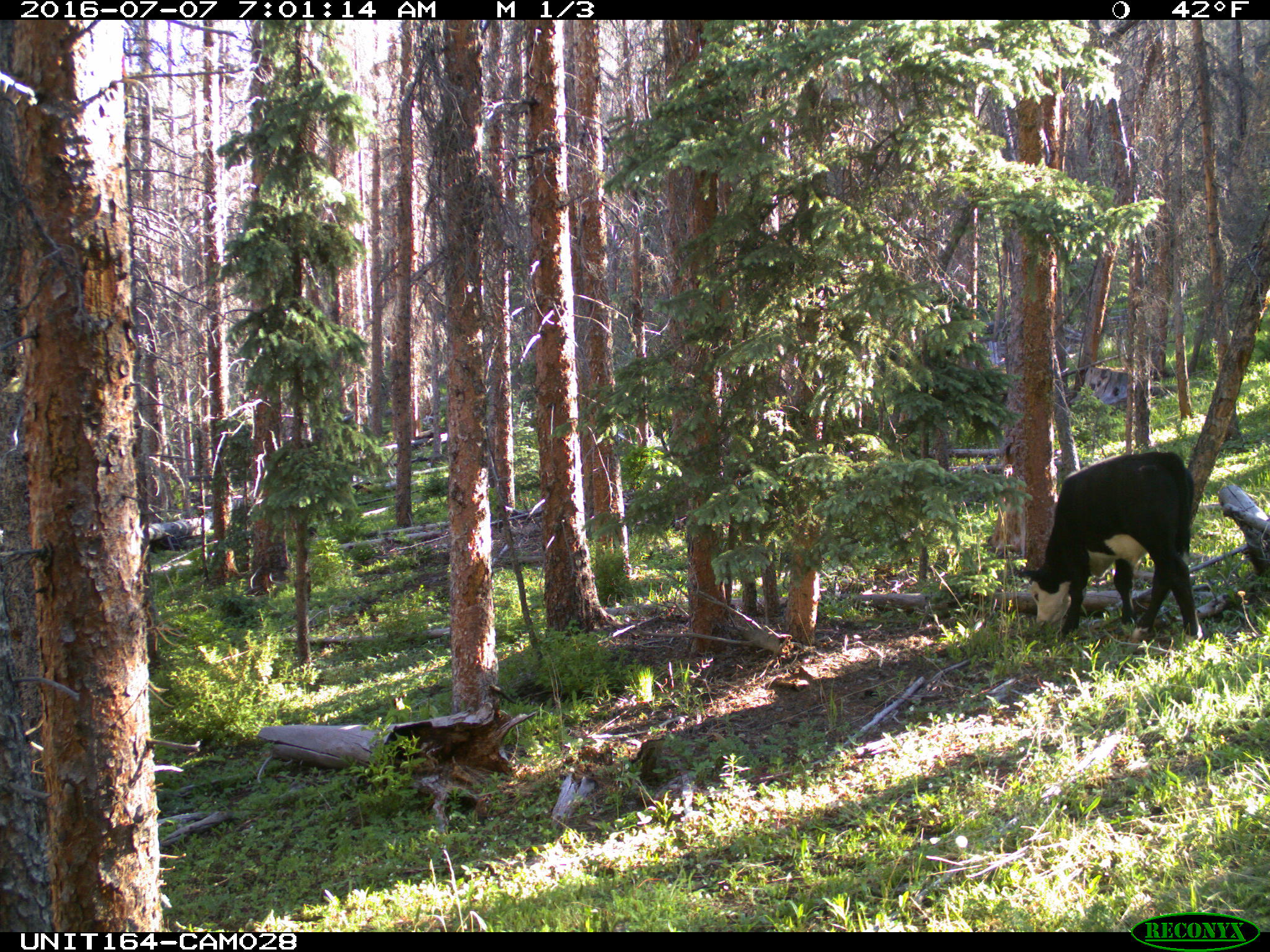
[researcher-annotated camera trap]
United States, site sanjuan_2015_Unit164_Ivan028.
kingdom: Animalia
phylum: Chordata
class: Mammalia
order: Artiodactyla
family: Bovidae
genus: Bos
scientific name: Bos taurus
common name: domestic cow